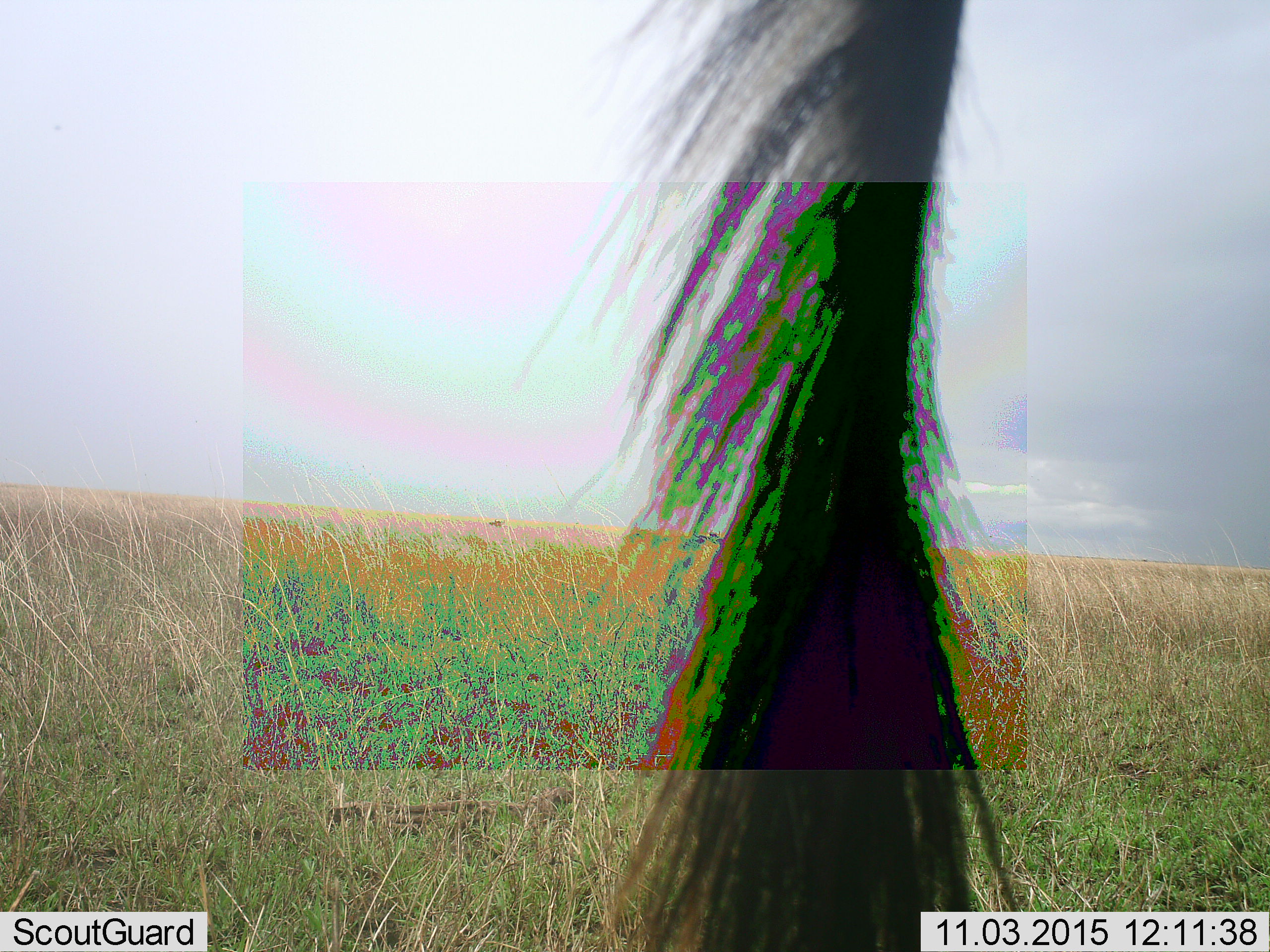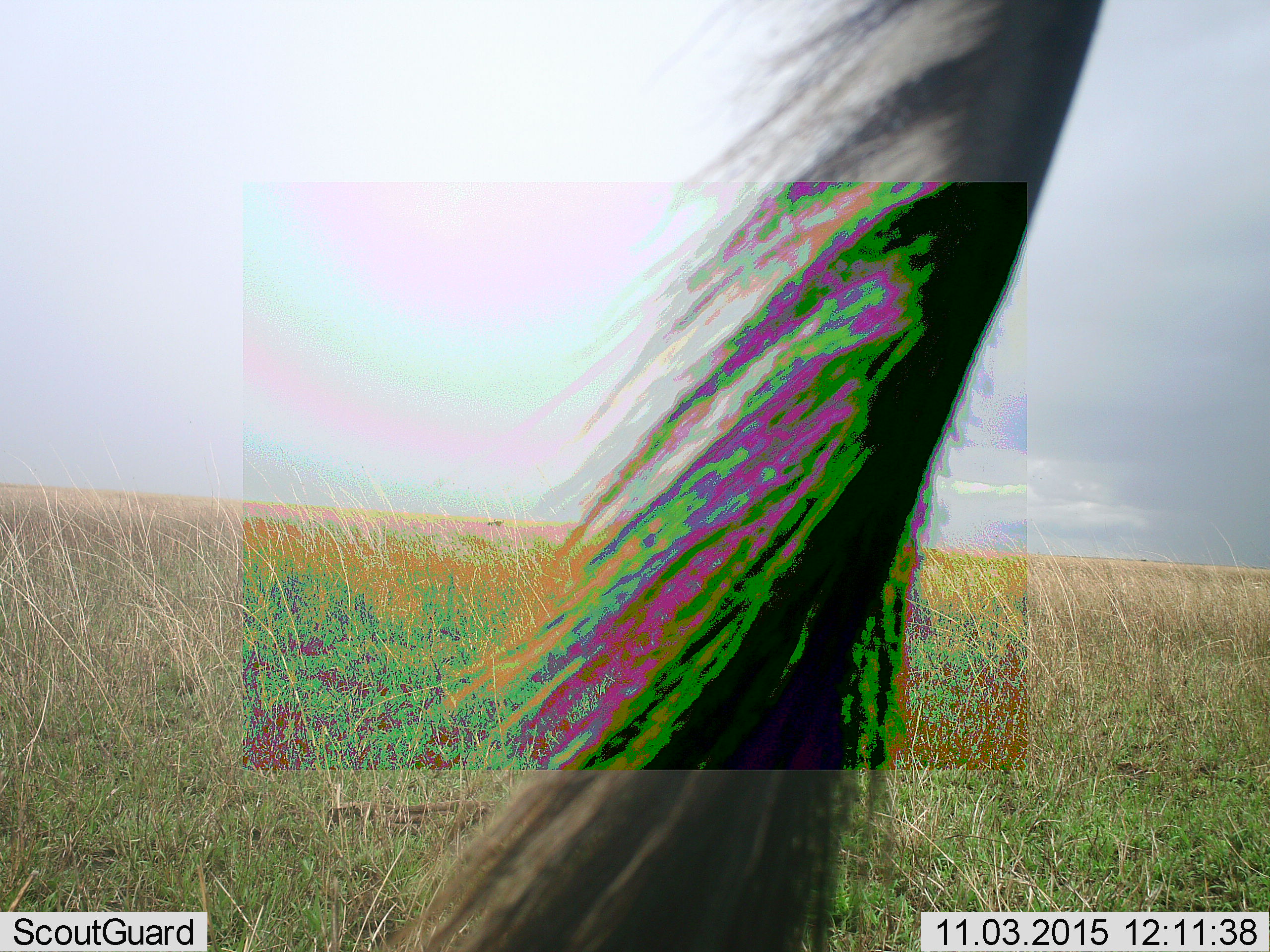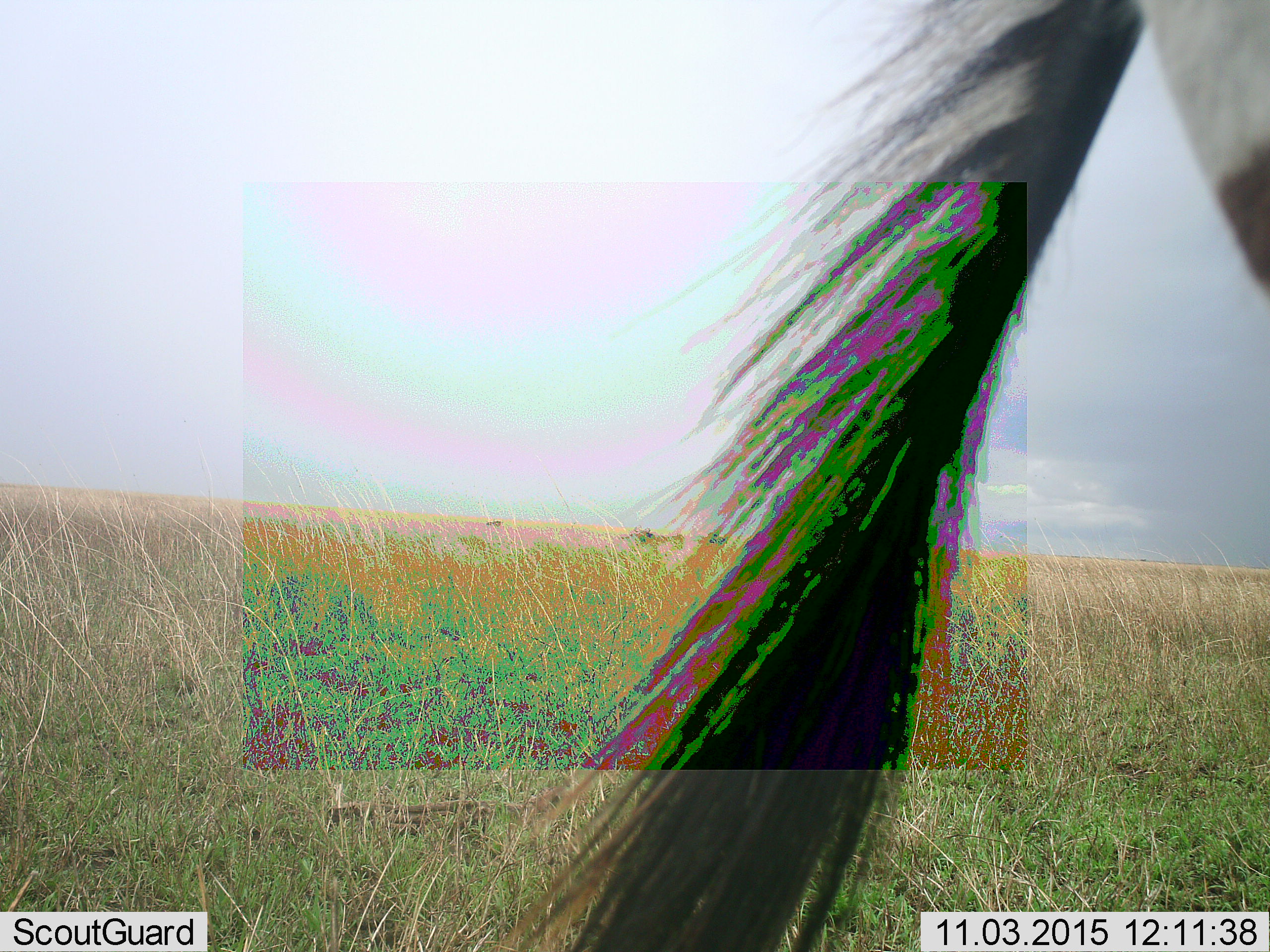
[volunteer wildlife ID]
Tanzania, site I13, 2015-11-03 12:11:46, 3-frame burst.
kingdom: Animalia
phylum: Chordata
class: Mammalia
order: Artiodactyla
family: Bovidae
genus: Connochaetes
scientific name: Connochaetes taurinus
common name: blue wildebeest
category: wildebeest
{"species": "wildebeest (blue wildebeest) (Connochaetes taurinus)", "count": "1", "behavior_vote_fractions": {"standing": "67%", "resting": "17%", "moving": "33%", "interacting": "0%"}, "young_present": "0%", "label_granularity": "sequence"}